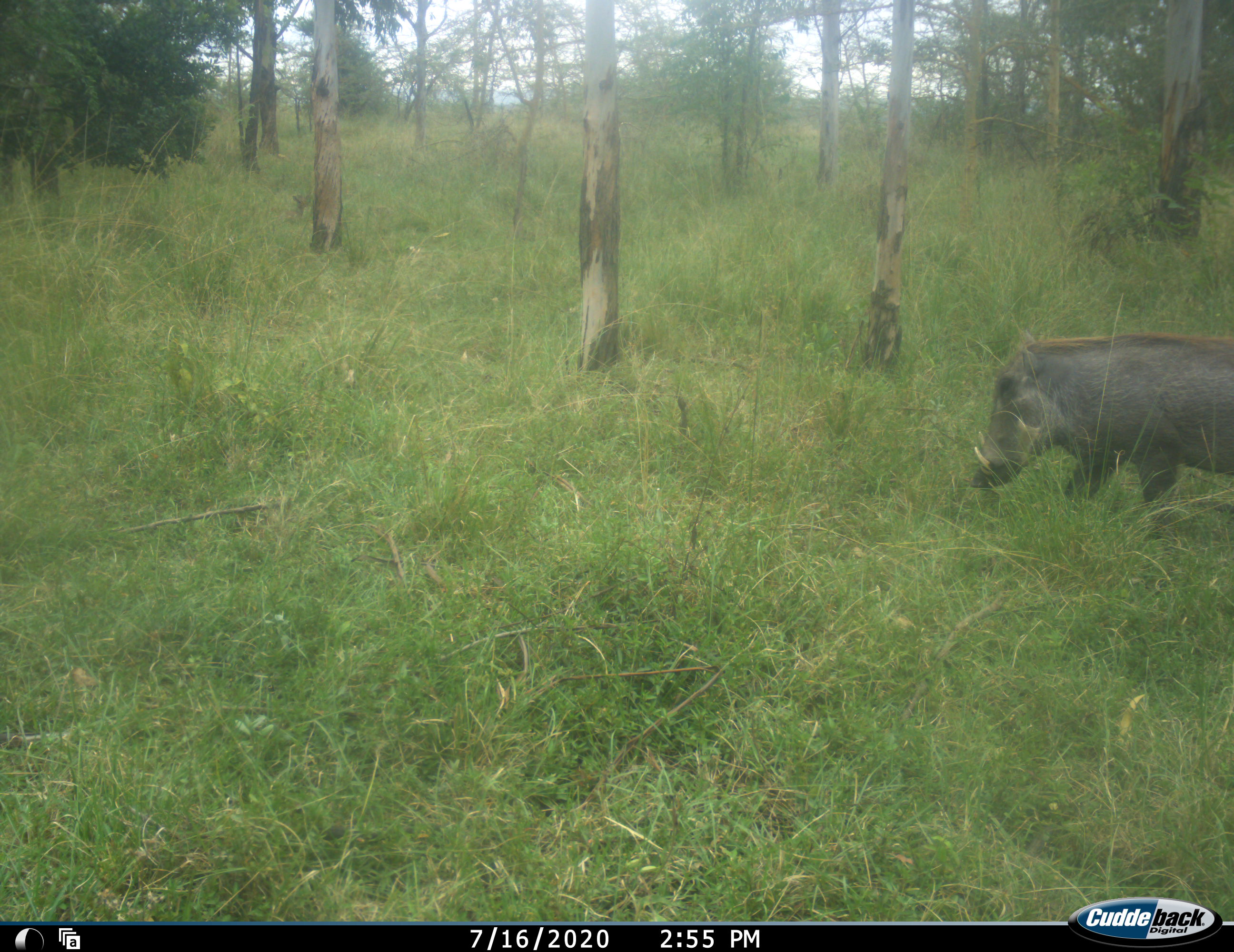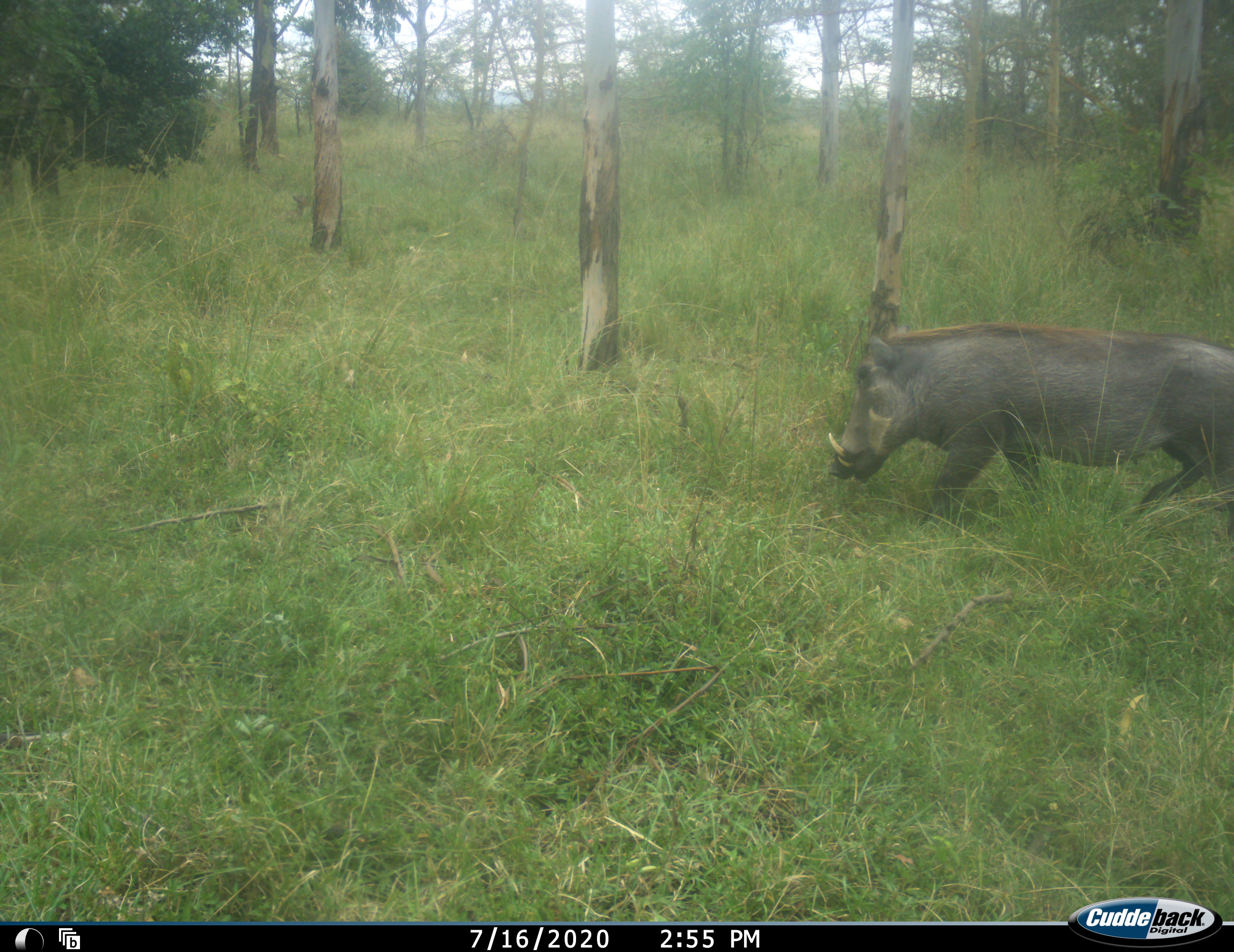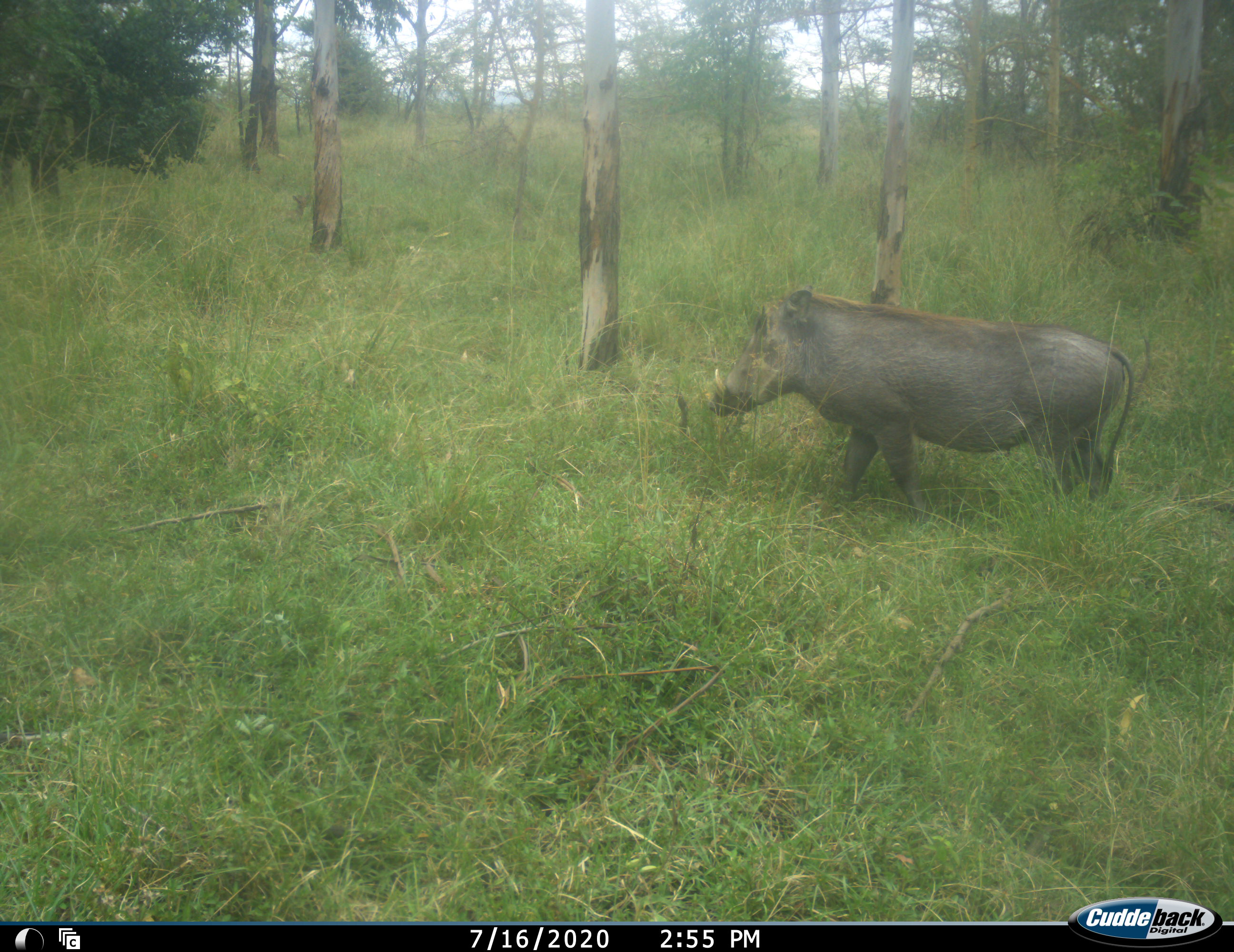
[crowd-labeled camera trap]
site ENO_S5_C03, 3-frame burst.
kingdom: Animalia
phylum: Chordata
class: Mammalia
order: Artiodactyla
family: Suidae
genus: Phacochoerus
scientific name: Phacochoerus africanus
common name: warthog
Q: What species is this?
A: Warthog (Phacochoerus africanus).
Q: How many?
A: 1.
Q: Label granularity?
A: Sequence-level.